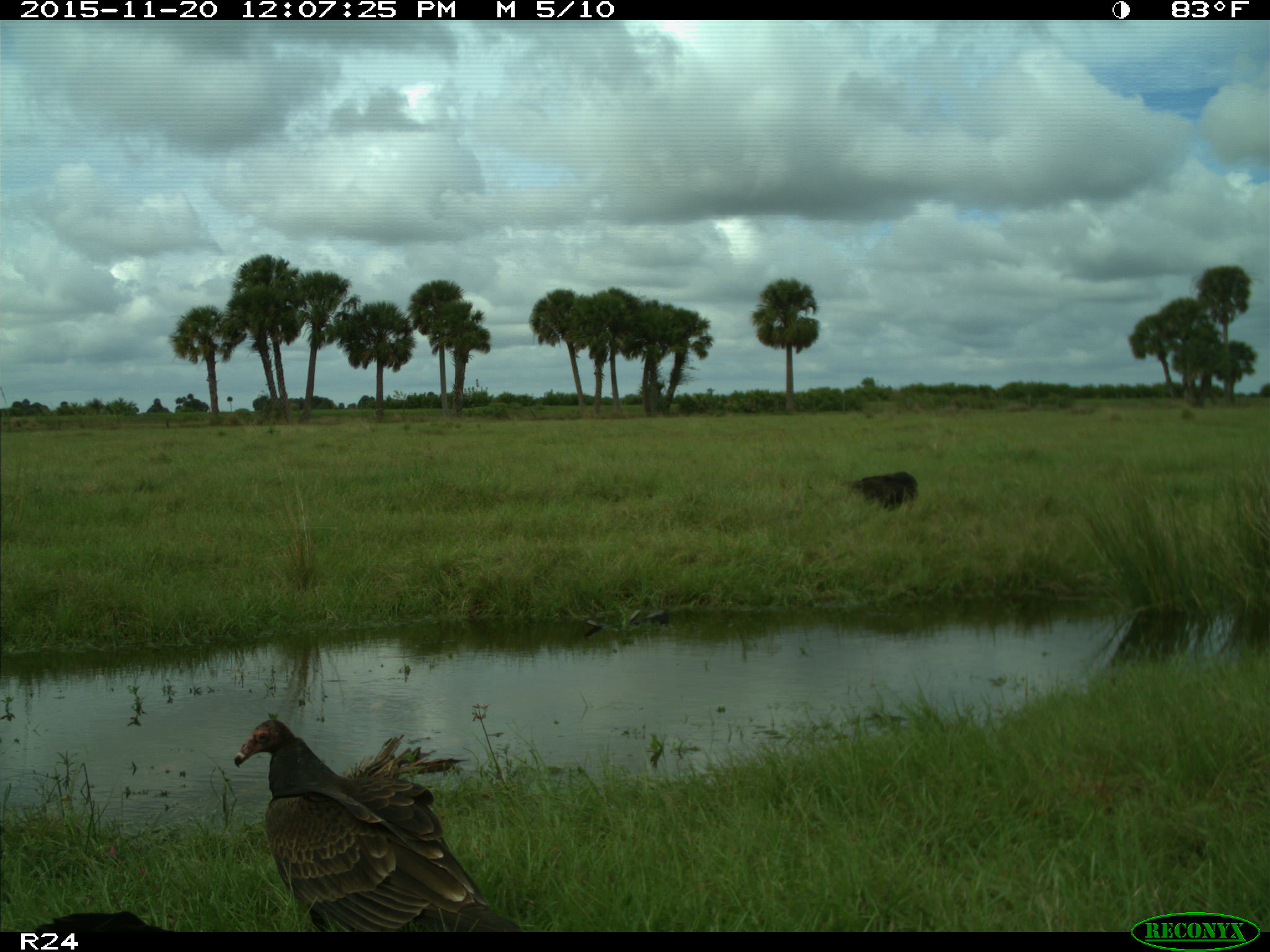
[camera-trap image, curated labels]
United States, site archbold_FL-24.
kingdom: Animalia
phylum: Chordata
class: Aves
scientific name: Aves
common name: birds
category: unidentified bird